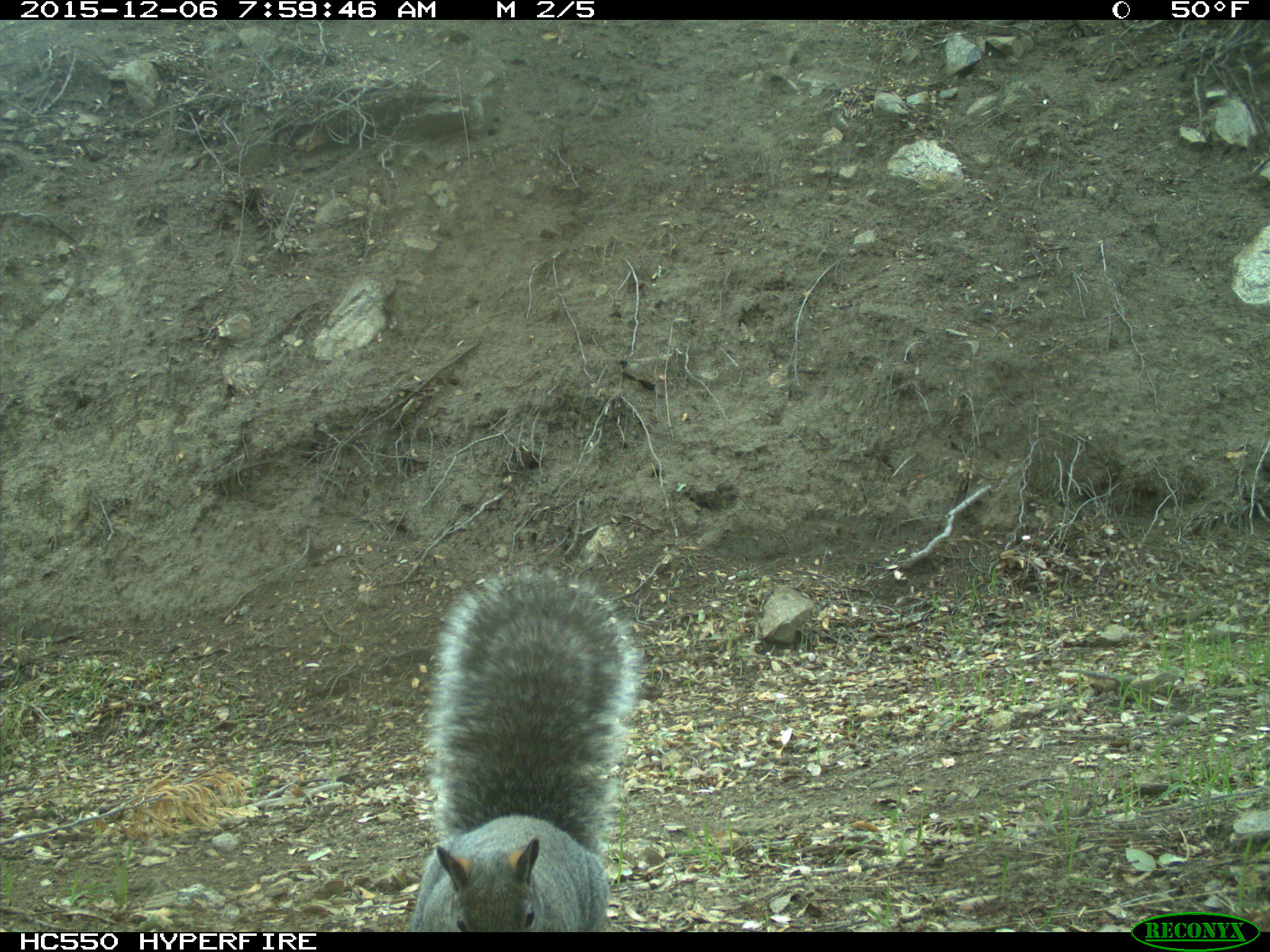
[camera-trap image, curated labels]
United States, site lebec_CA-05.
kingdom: Animalia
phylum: Chordata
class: Mammalia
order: Rodentia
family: Sciuridae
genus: Sciurus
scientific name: Sciurus carolinensis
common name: eastern gray squirrel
Sciurus carolinensis (eastern gray squirrel).